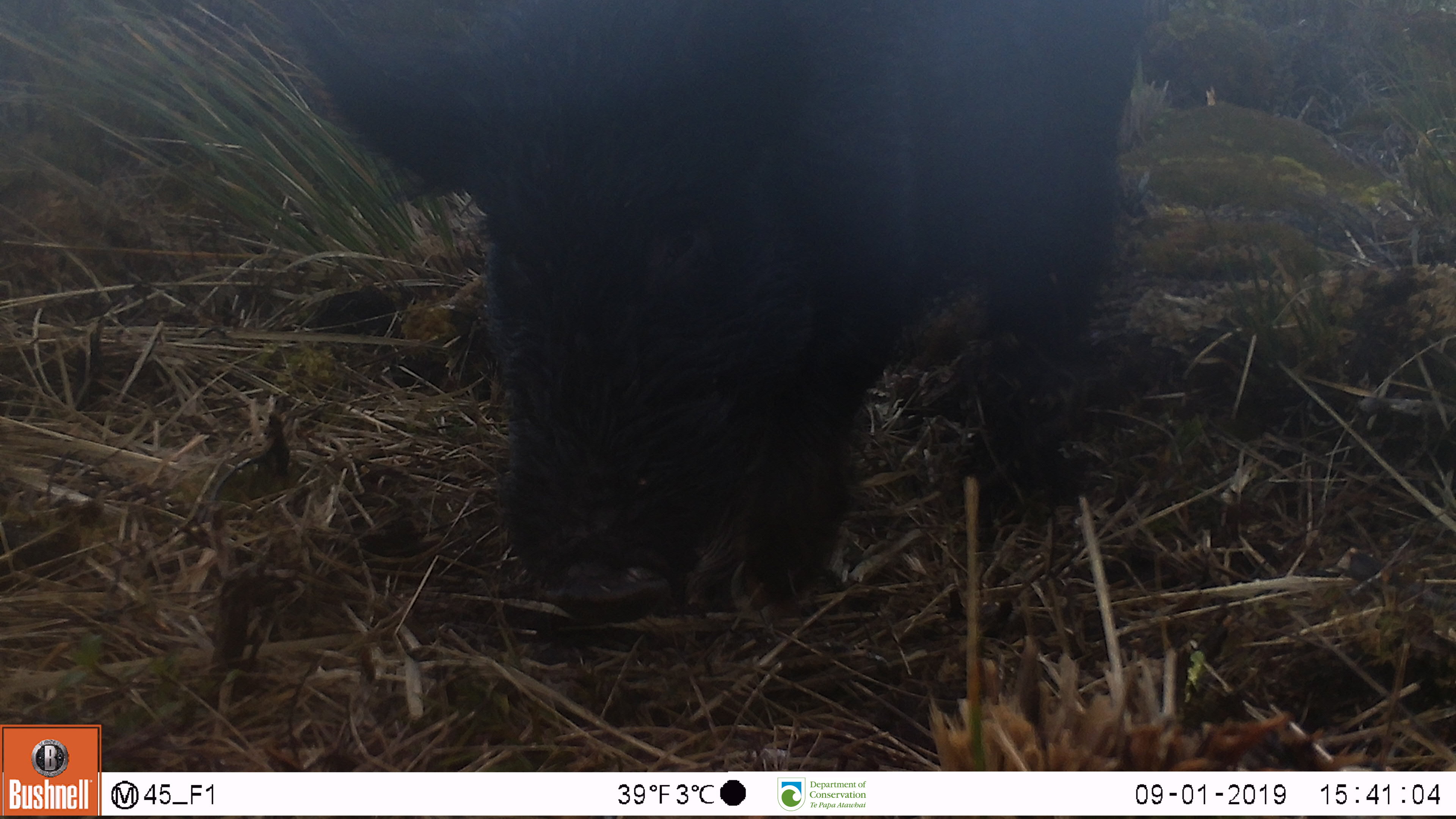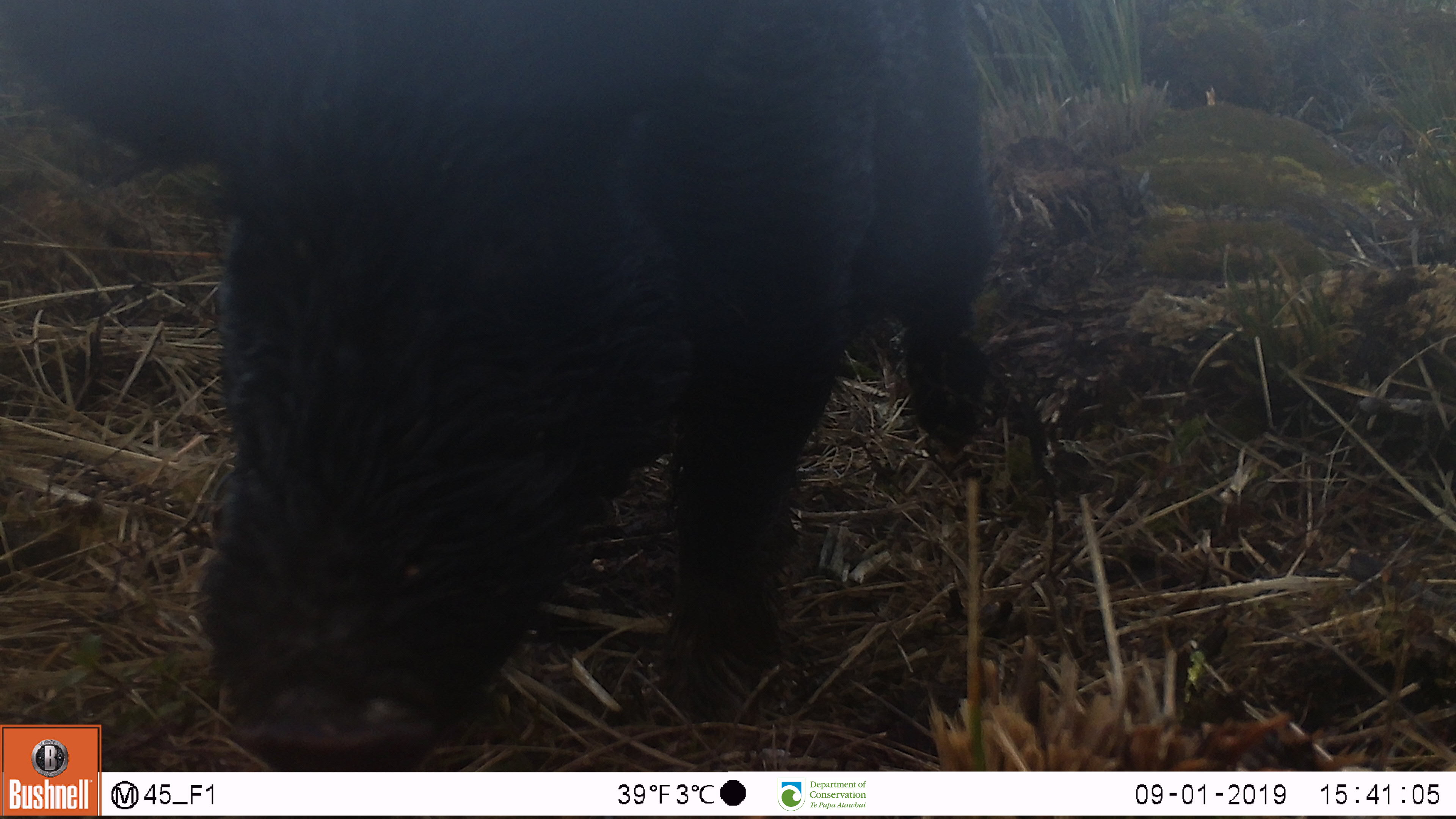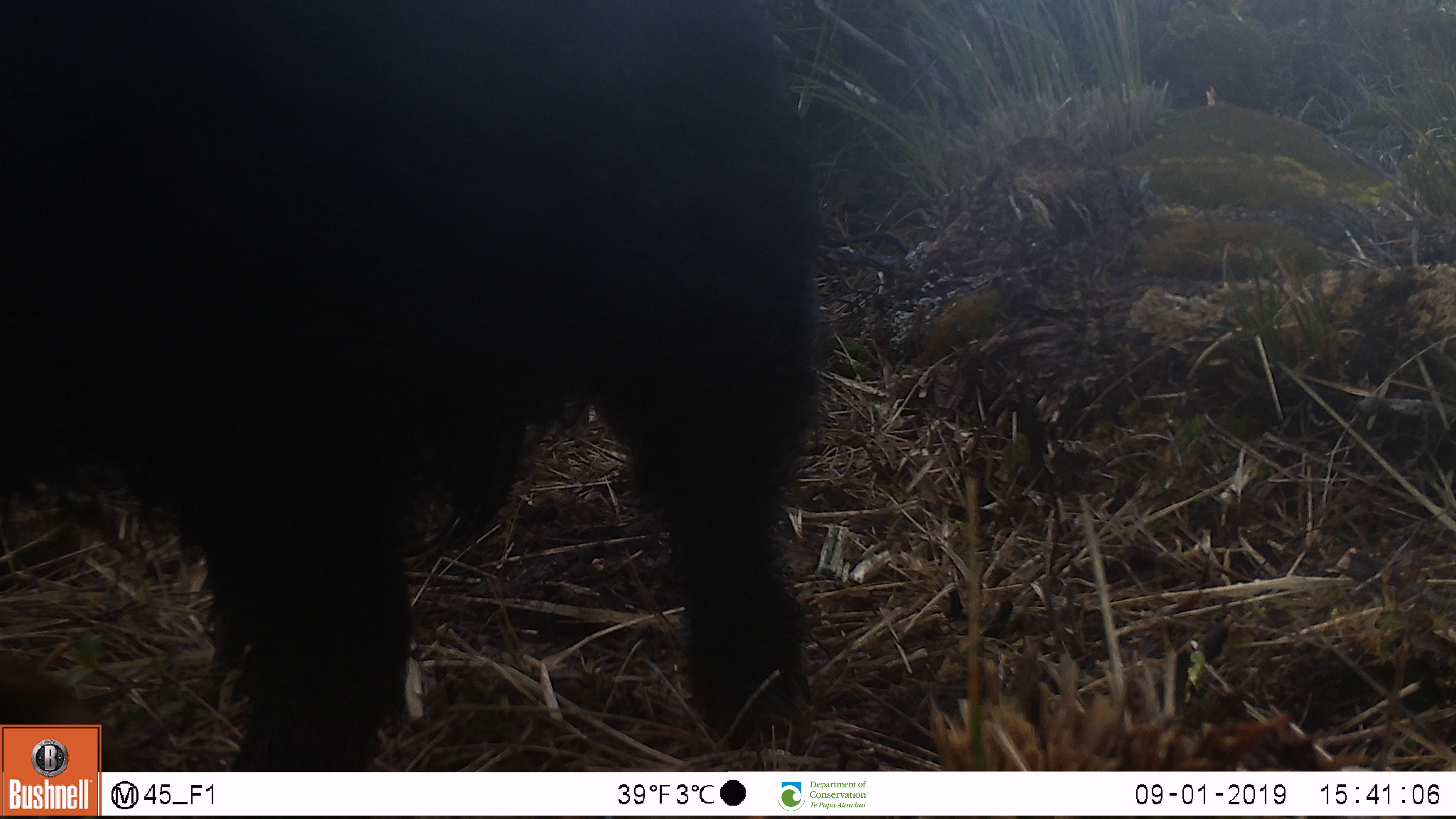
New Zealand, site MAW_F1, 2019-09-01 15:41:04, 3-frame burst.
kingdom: Animalia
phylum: Chordata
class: Mammalia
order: Artiodactyla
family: Suidae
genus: Sus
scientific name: Sus scrofa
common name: pig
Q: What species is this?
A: Pig (Sus scrofa).